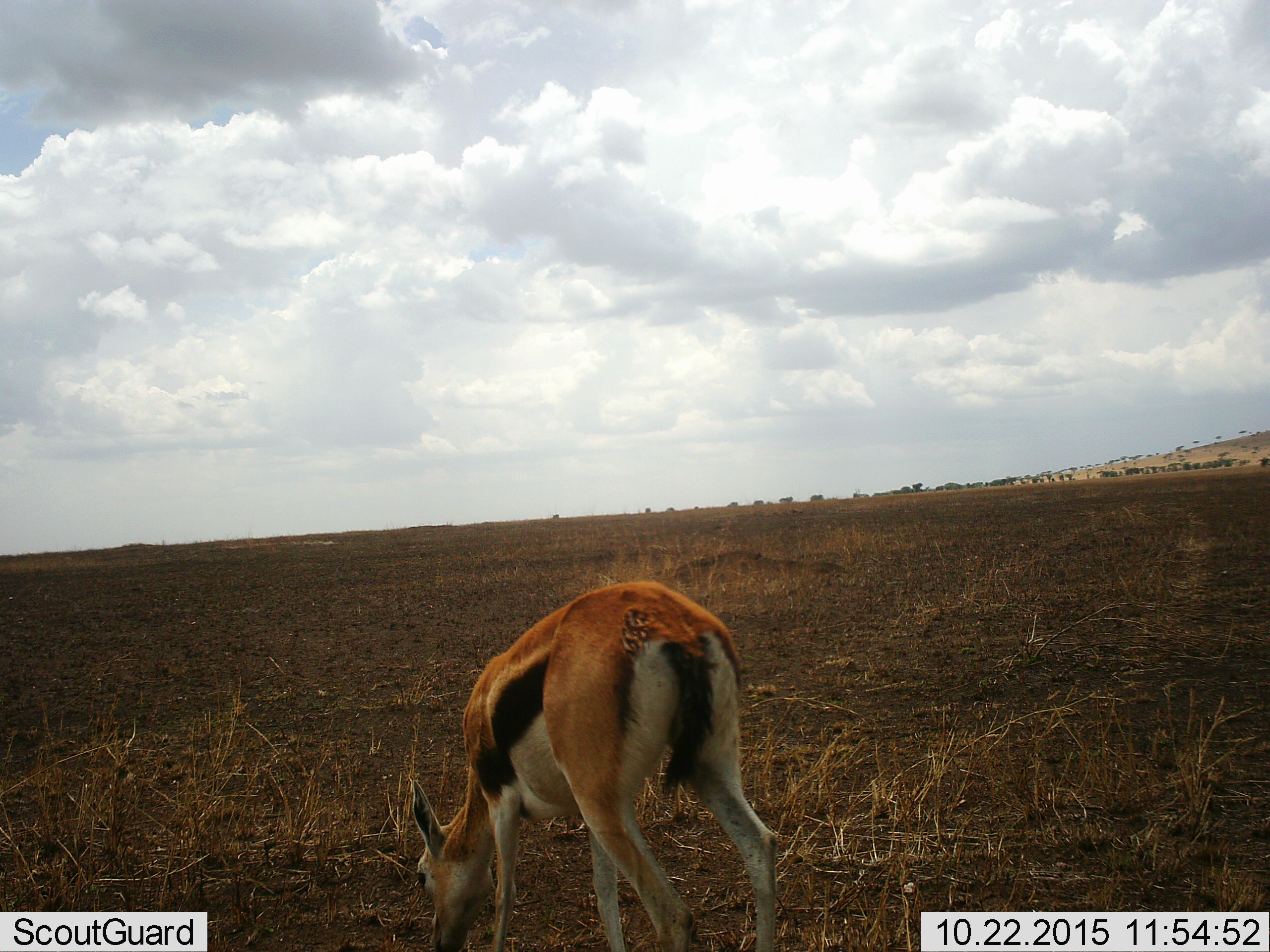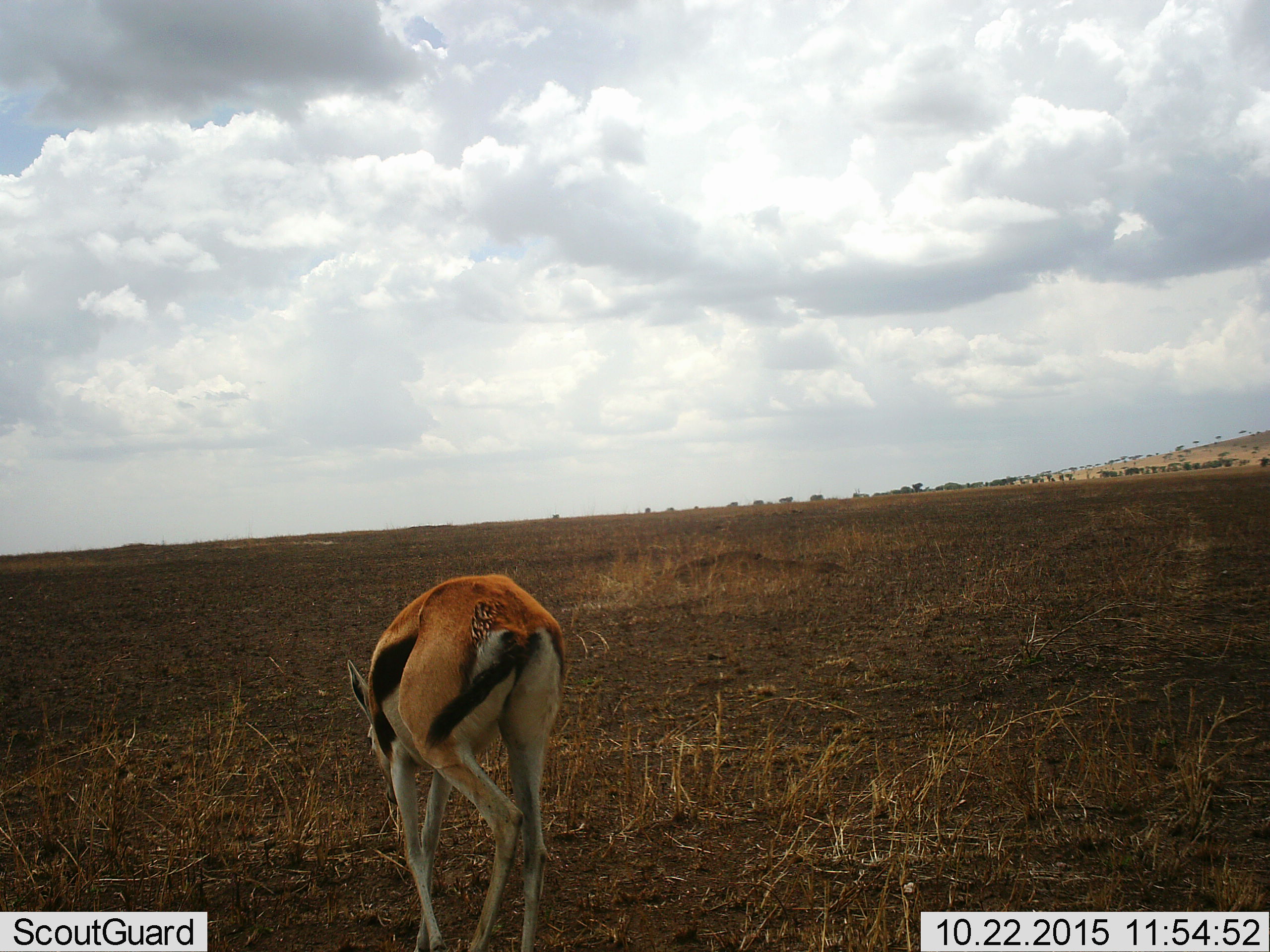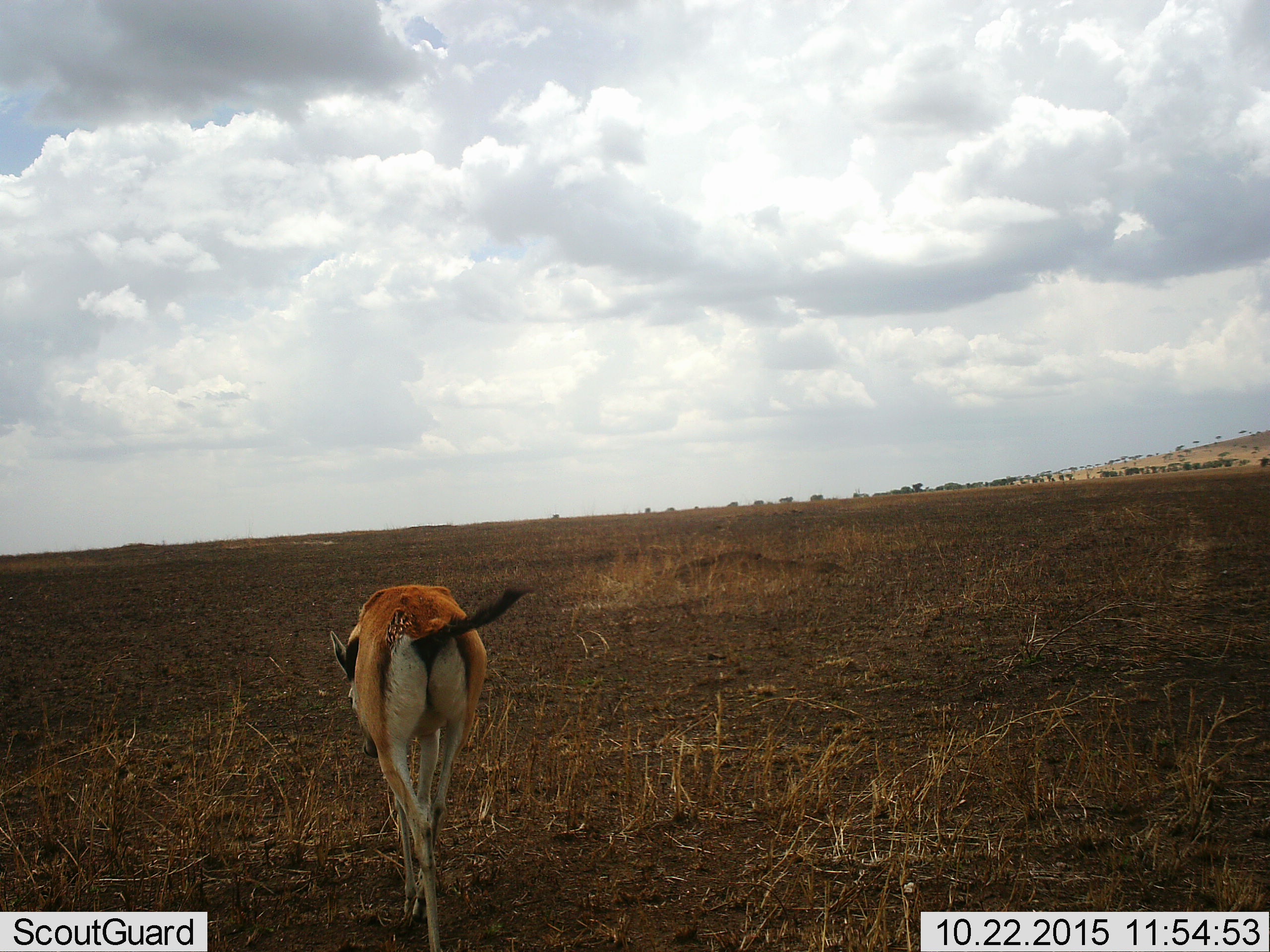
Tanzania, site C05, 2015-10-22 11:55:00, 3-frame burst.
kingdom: Animalia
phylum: Chordata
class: Mammalia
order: Artiodactyla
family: Bovidae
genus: Eudorcas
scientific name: Eudorcas thomsonii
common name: thomson's gazelle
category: gazellethomsons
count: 1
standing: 7%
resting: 0%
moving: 53%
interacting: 0%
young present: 0%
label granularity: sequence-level